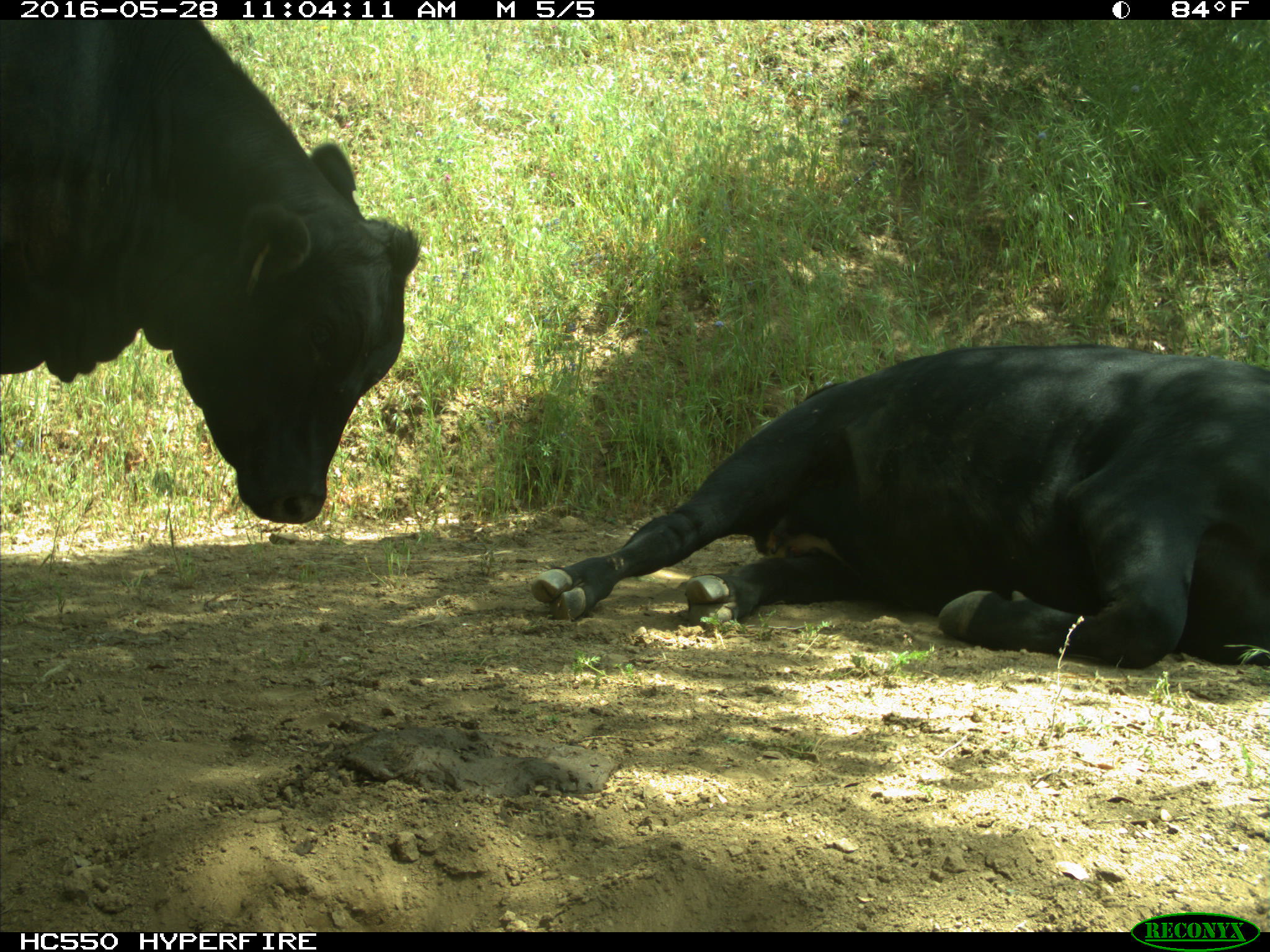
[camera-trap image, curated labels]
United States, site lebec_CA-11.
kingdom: Animalia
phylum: Chordata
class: Mammalia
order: Artiodactyla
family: Bovidae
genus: Bos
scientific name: Bos taurus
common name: domestic cow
Bos taurus (domestic cow).